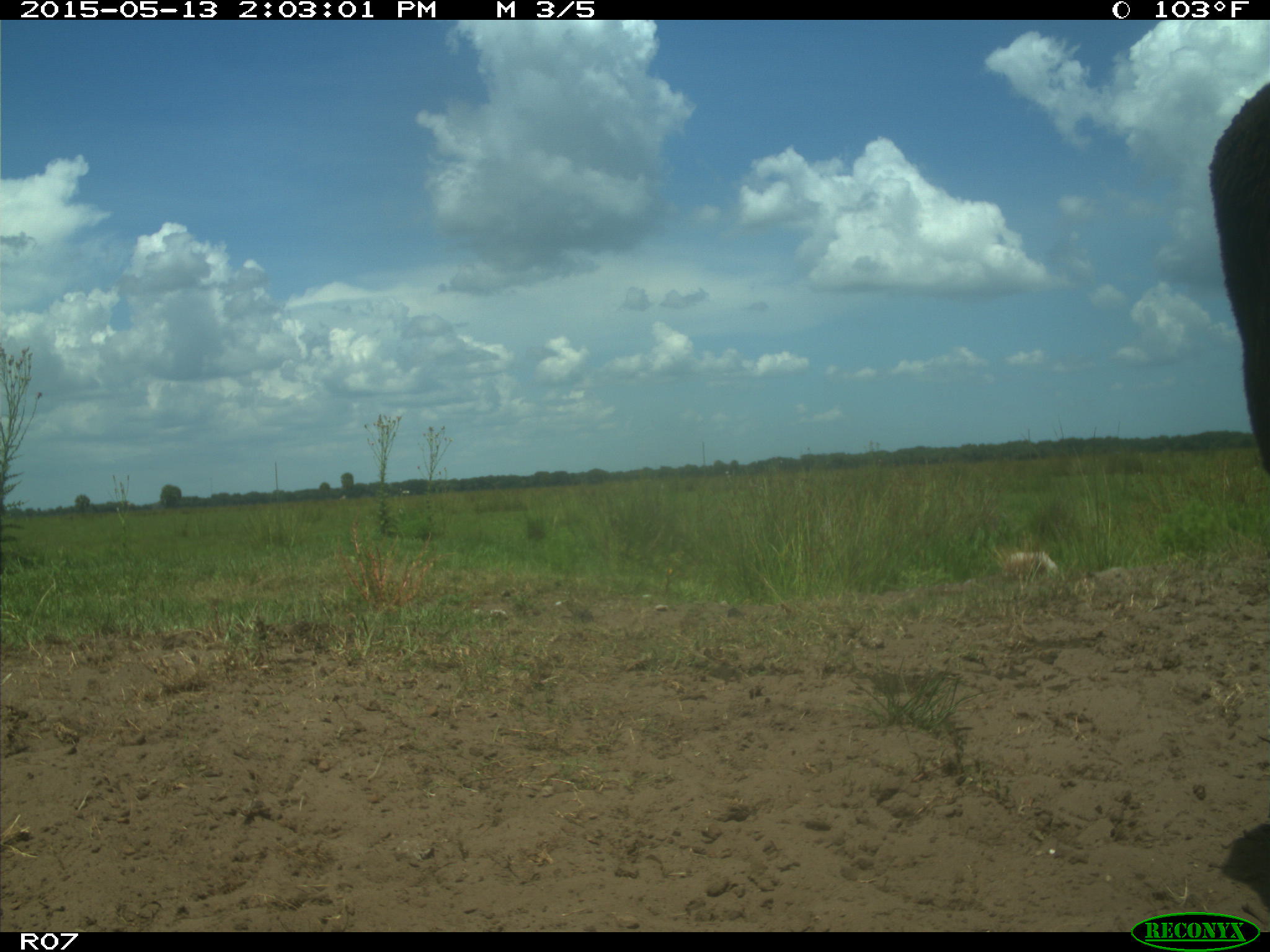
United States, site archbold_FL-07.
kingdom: Animalia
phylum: Chordata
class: Mammalia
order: Artiodactyla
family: Bovidae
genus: Bos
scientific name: Bos taurus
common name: domestic cow